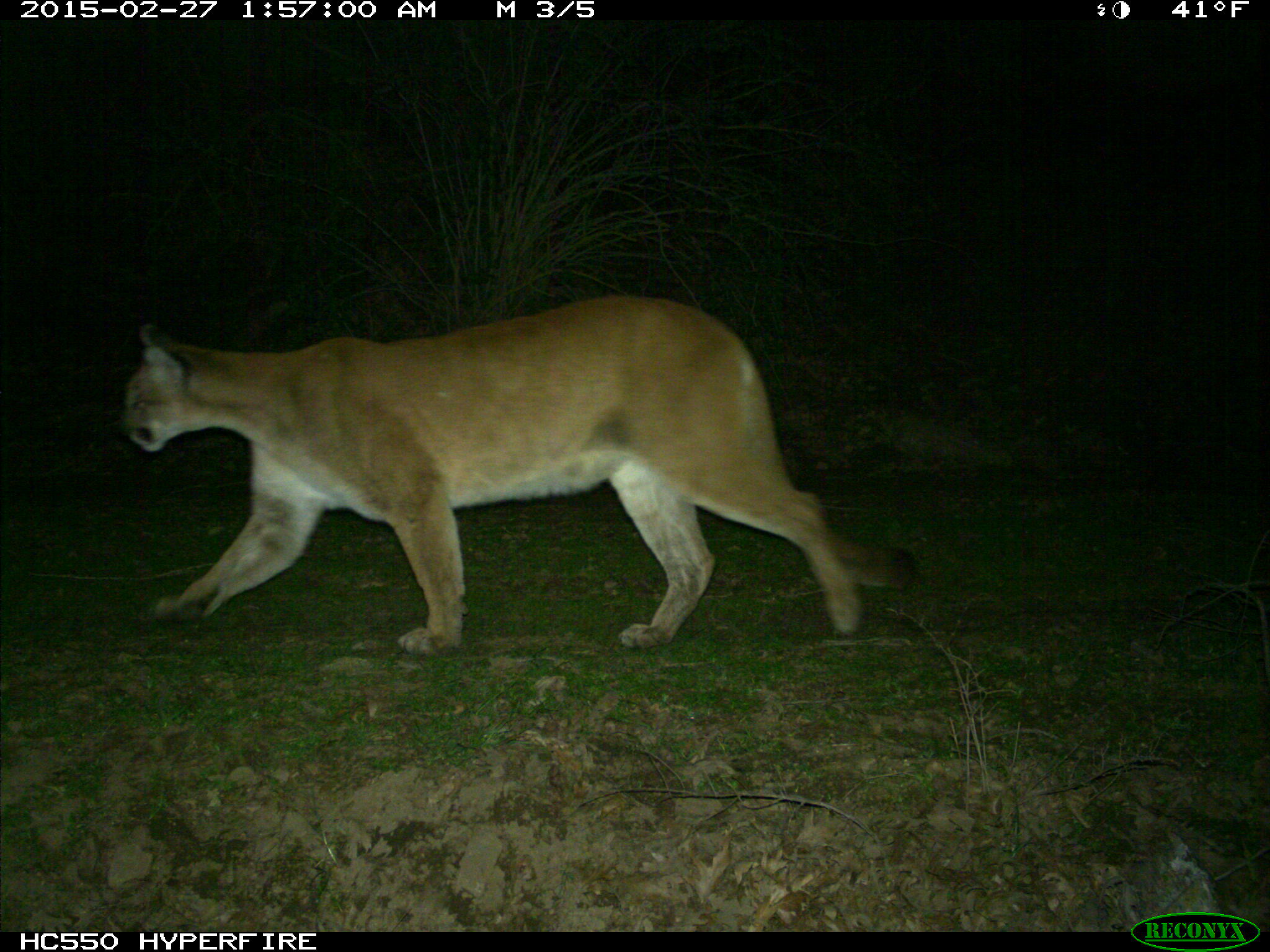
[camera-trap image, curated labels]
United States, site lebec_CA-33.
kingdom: Animalia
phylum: Chordata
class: Mammalia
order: Carnivora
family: Felidae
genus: Puma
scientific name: Puma concolor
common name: mountain lion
Puma concolor (mountain lion).